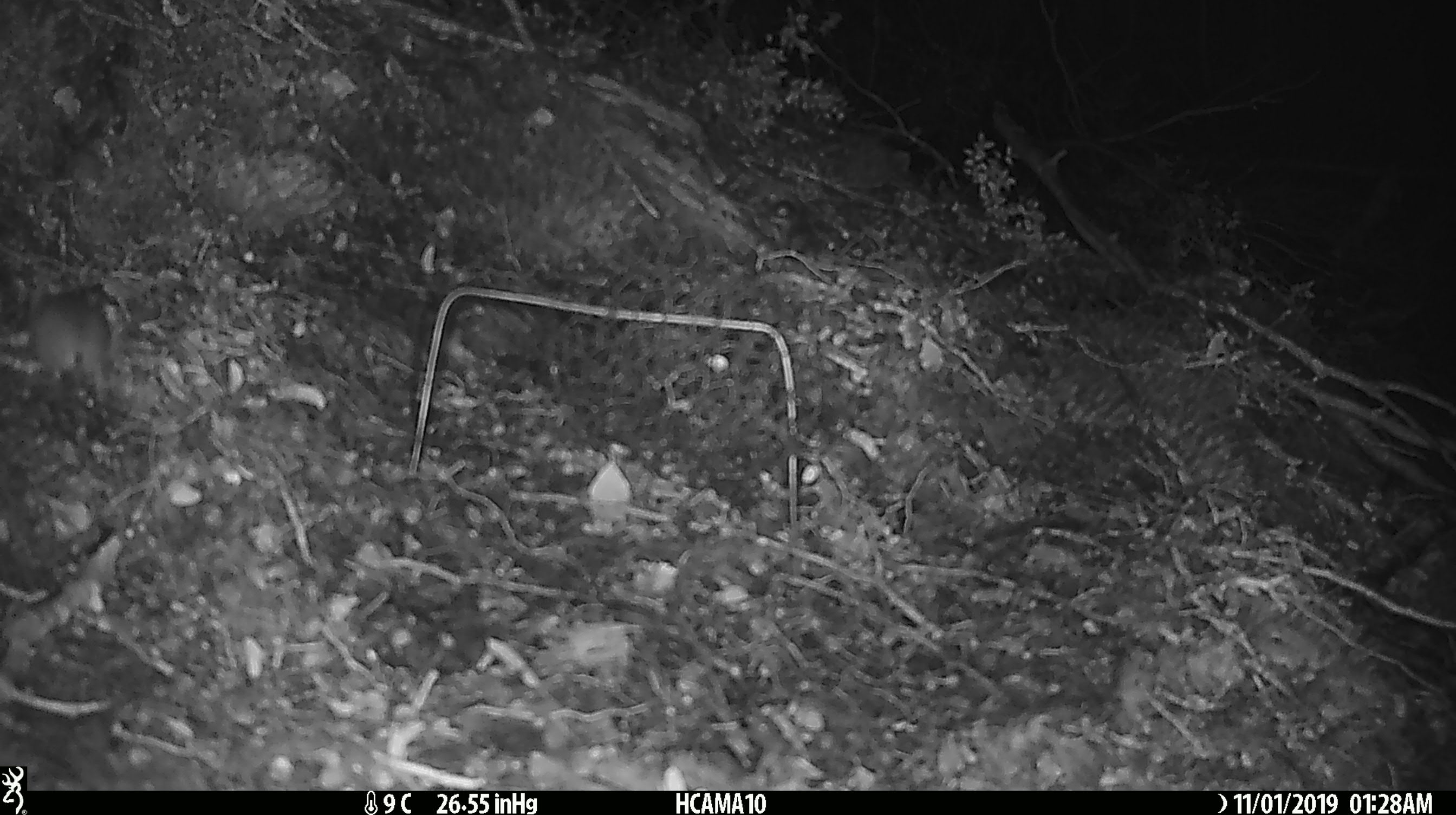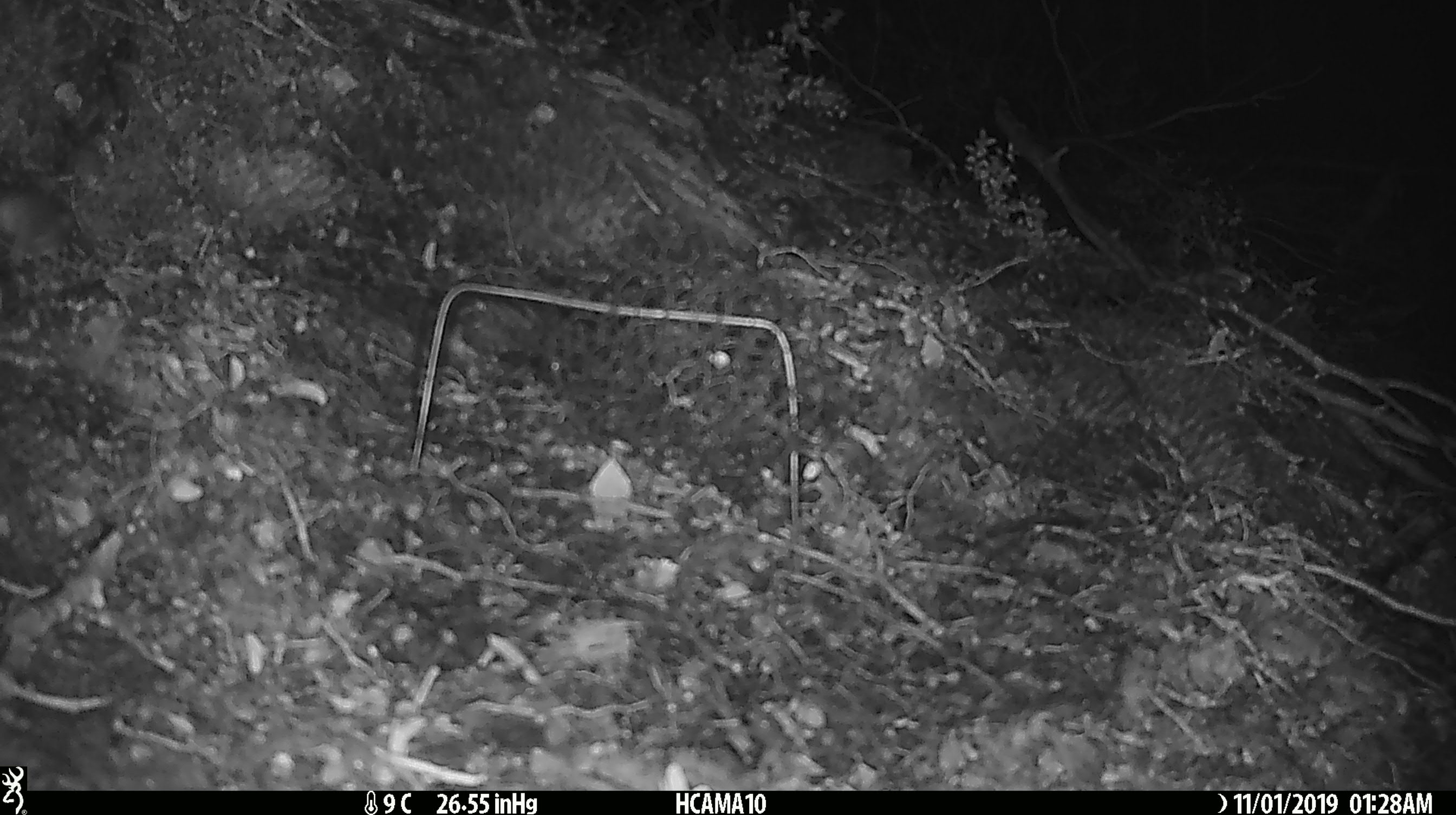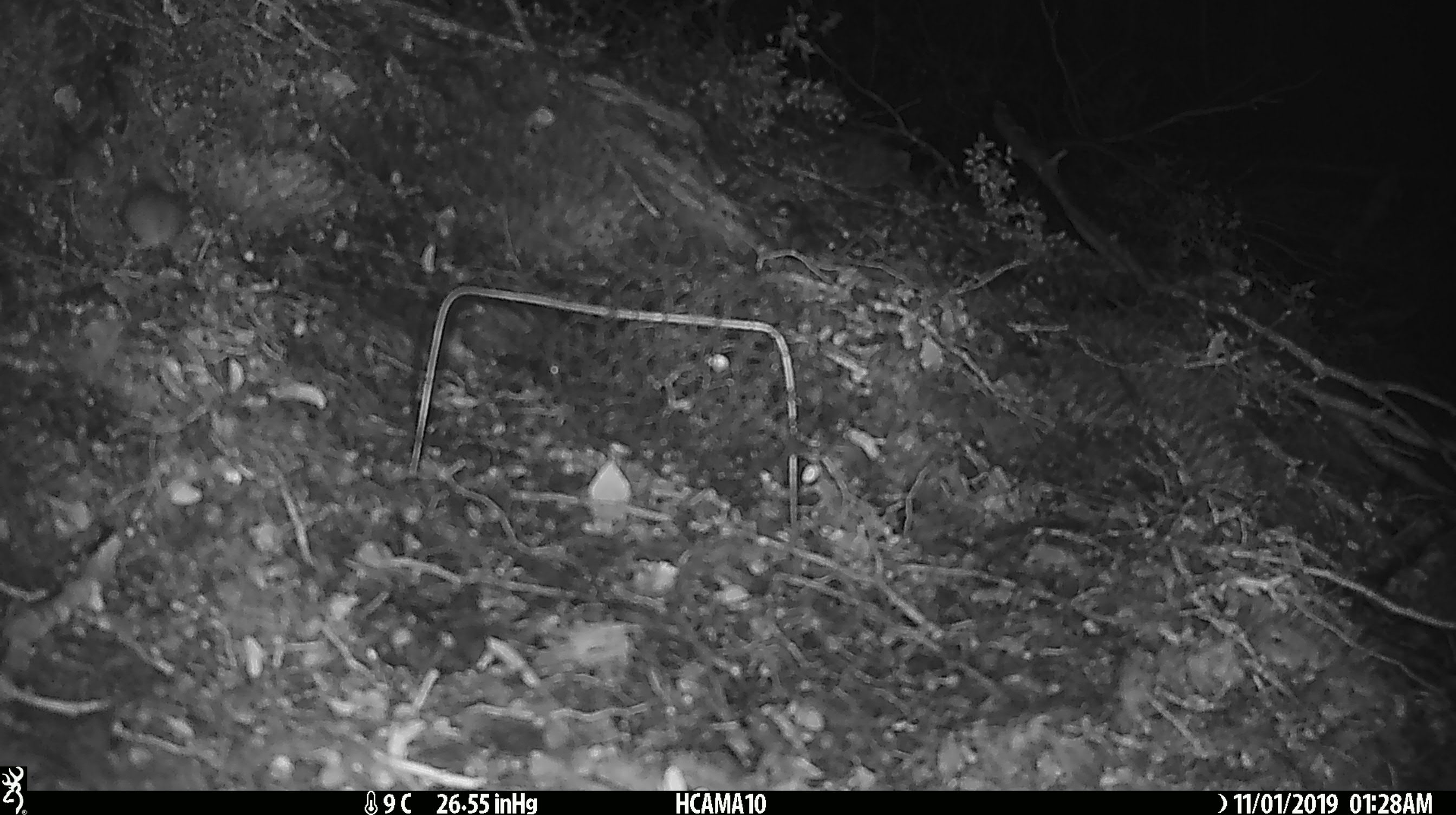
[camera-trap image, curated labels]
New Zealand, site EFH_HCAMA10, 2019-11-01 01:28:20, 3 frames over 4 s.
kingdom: Animalia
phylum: Chordata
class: Mammalia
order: Rodentia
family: Muridae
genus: Mus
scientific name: Mus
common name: mouse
Mouse (Mus).